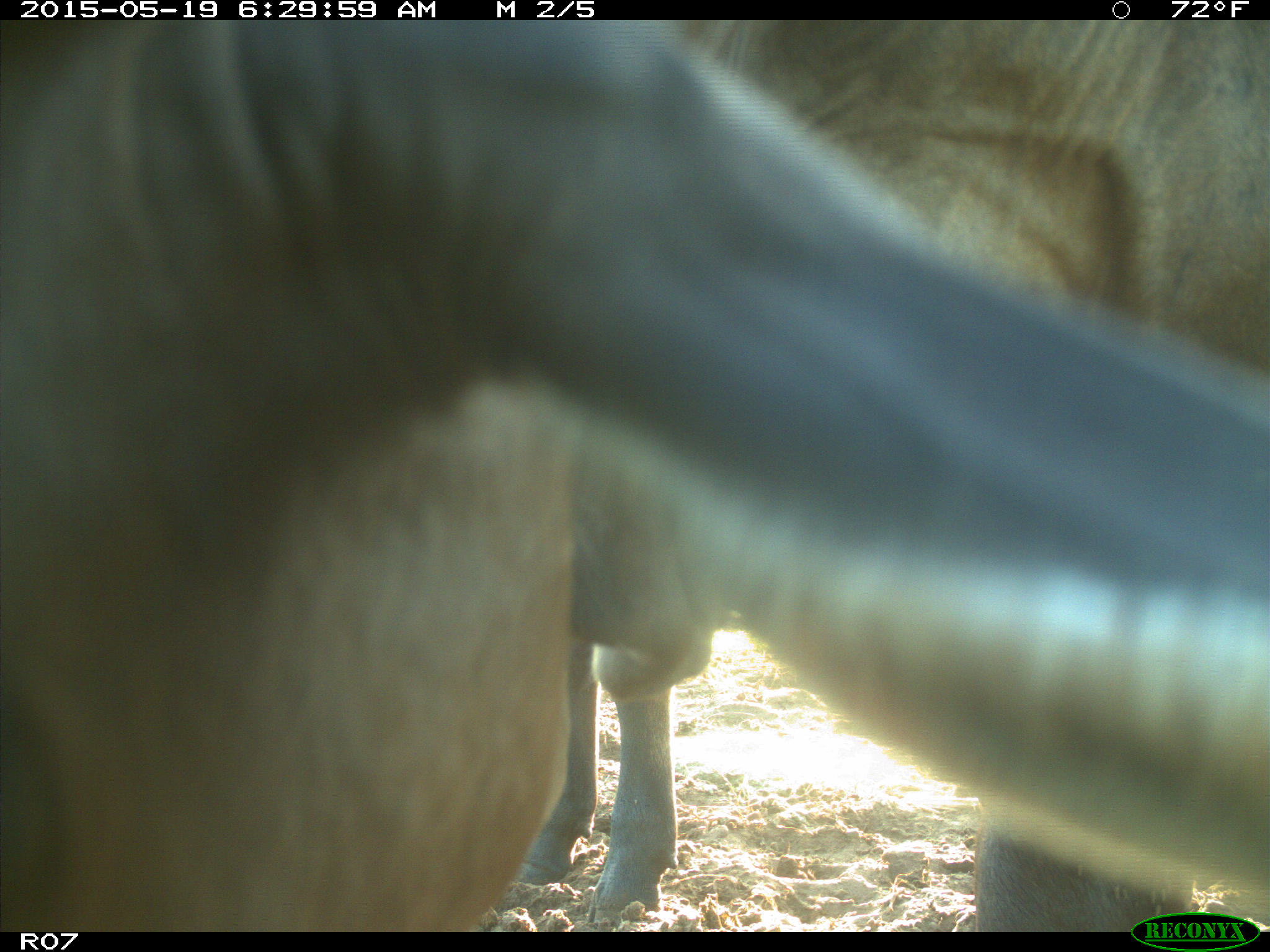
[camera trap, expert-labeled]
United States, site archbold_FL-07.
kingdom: Animalia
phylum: Chordata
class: Mammalia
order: Artiodactyla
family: Bovidae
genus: Bos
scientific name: Bos taurus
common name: domestic cow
Bos taurus (domestic cow).